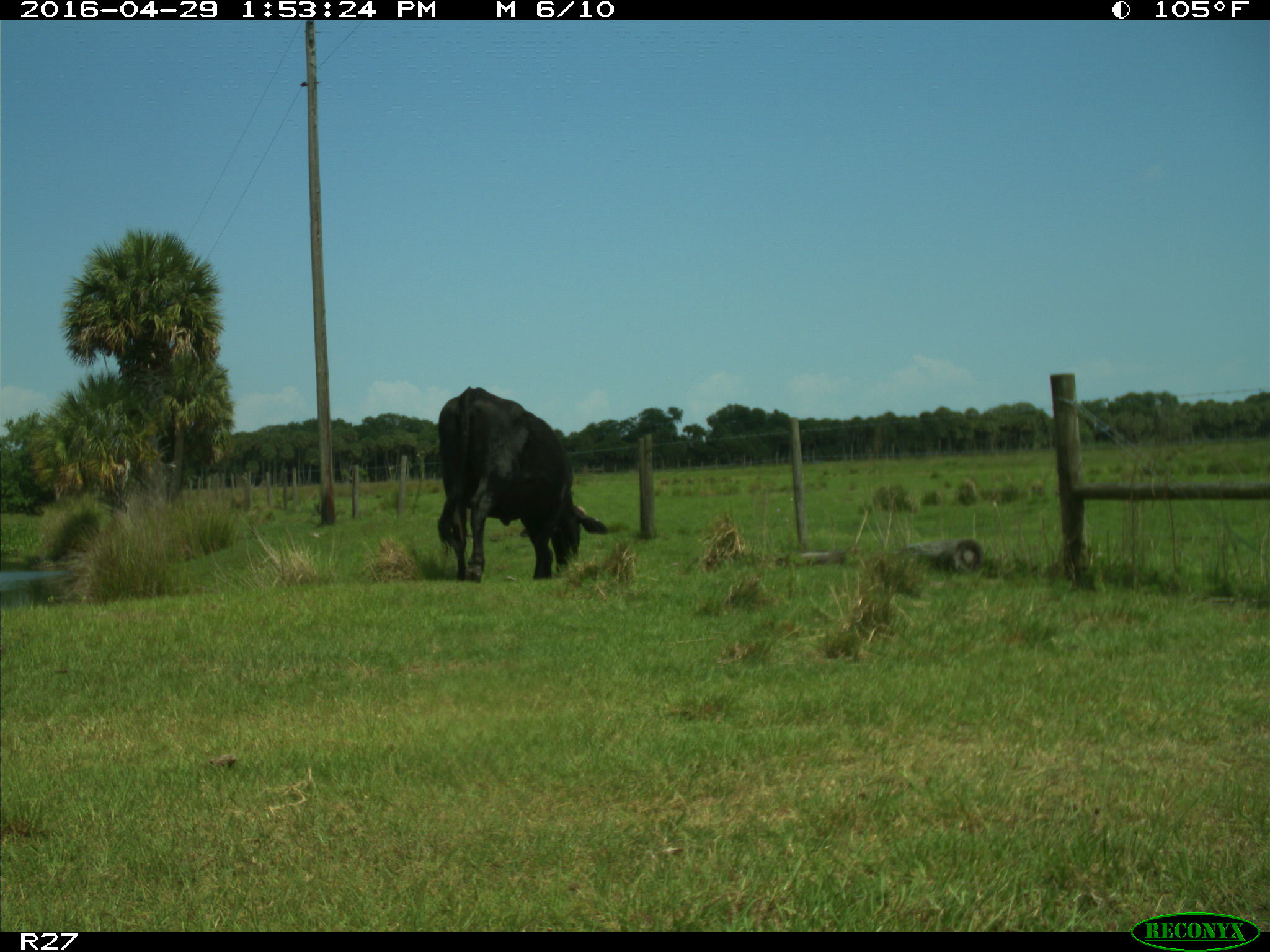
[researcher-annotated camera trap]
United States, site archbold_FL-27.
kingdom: Animalia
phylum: Chordata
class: Mammalia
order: Artiodactyla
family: Bovidae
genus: Bos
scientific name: Bos taurus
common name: domestic cow